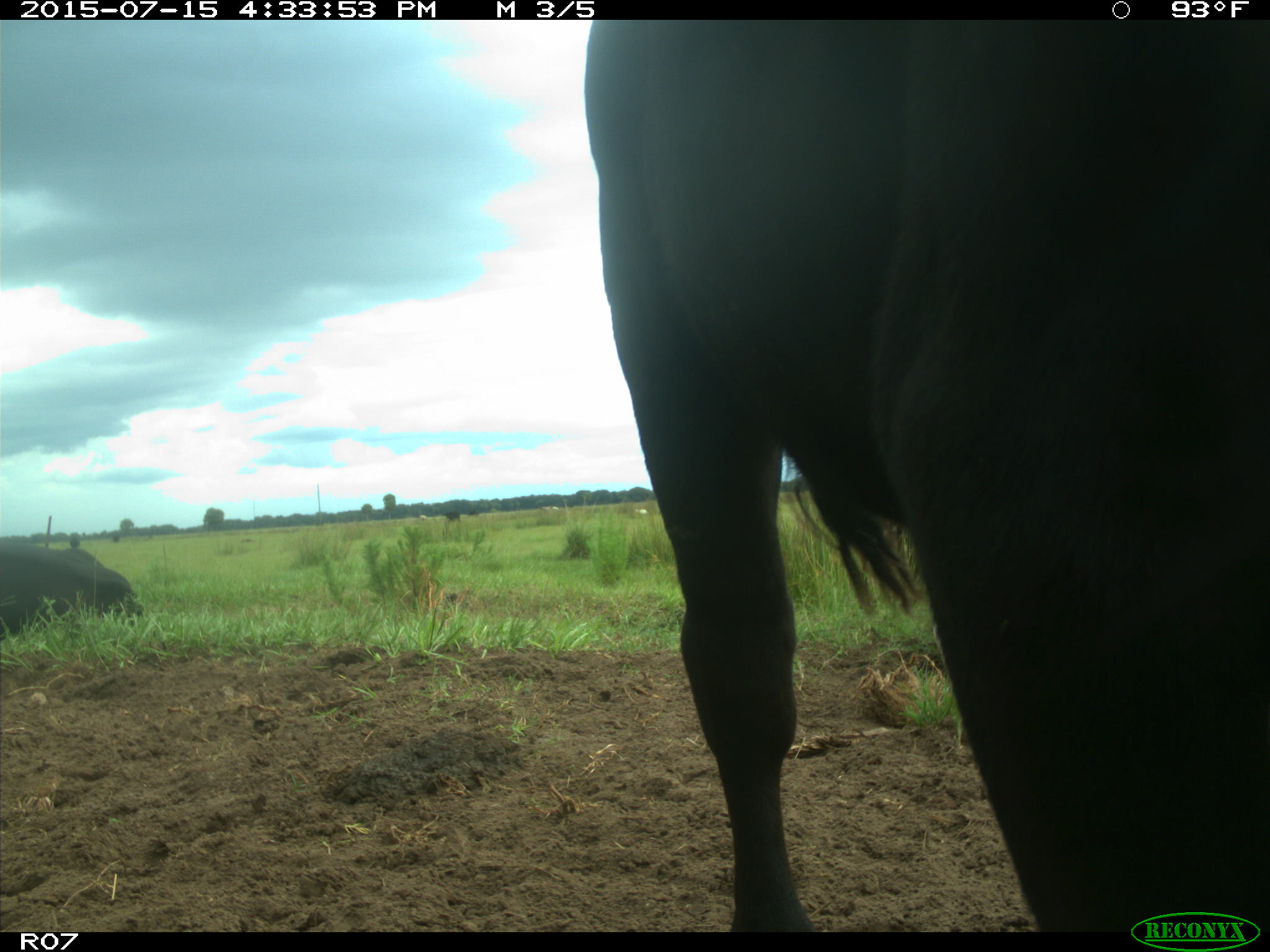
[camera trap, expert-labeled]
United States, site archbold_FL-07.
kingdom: Animalia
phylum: Chordata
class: Mammalia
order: Artiodactyla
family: Bovidae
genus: Bos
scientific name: Bos taurus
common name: domestic cow